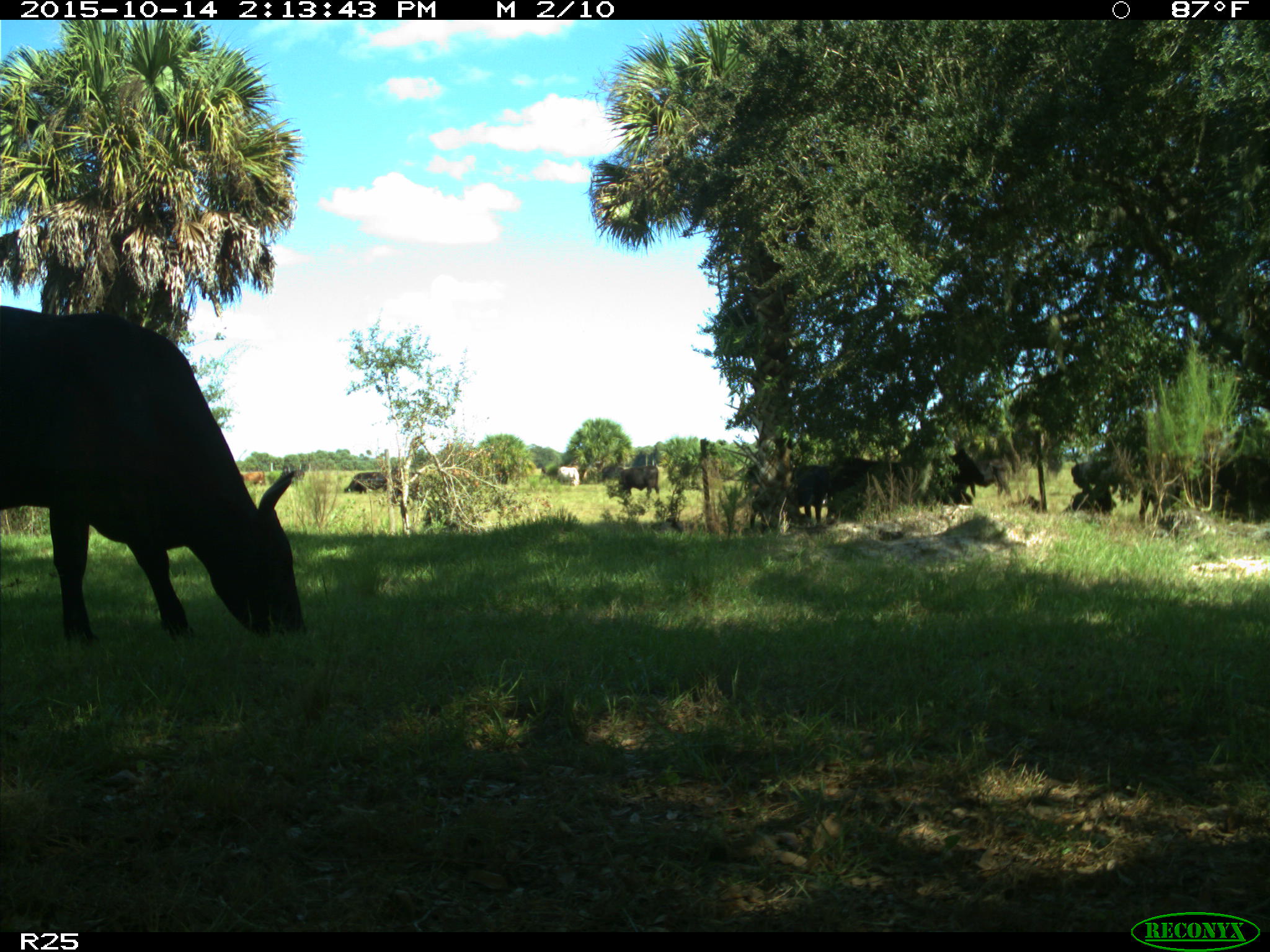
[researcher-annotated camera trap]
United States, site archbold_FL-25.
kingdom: Animalia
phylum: Chordata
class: Mammalia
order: Artiodactyla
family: Bovidae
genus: Bos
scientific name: Bos taurus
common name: domestic cow